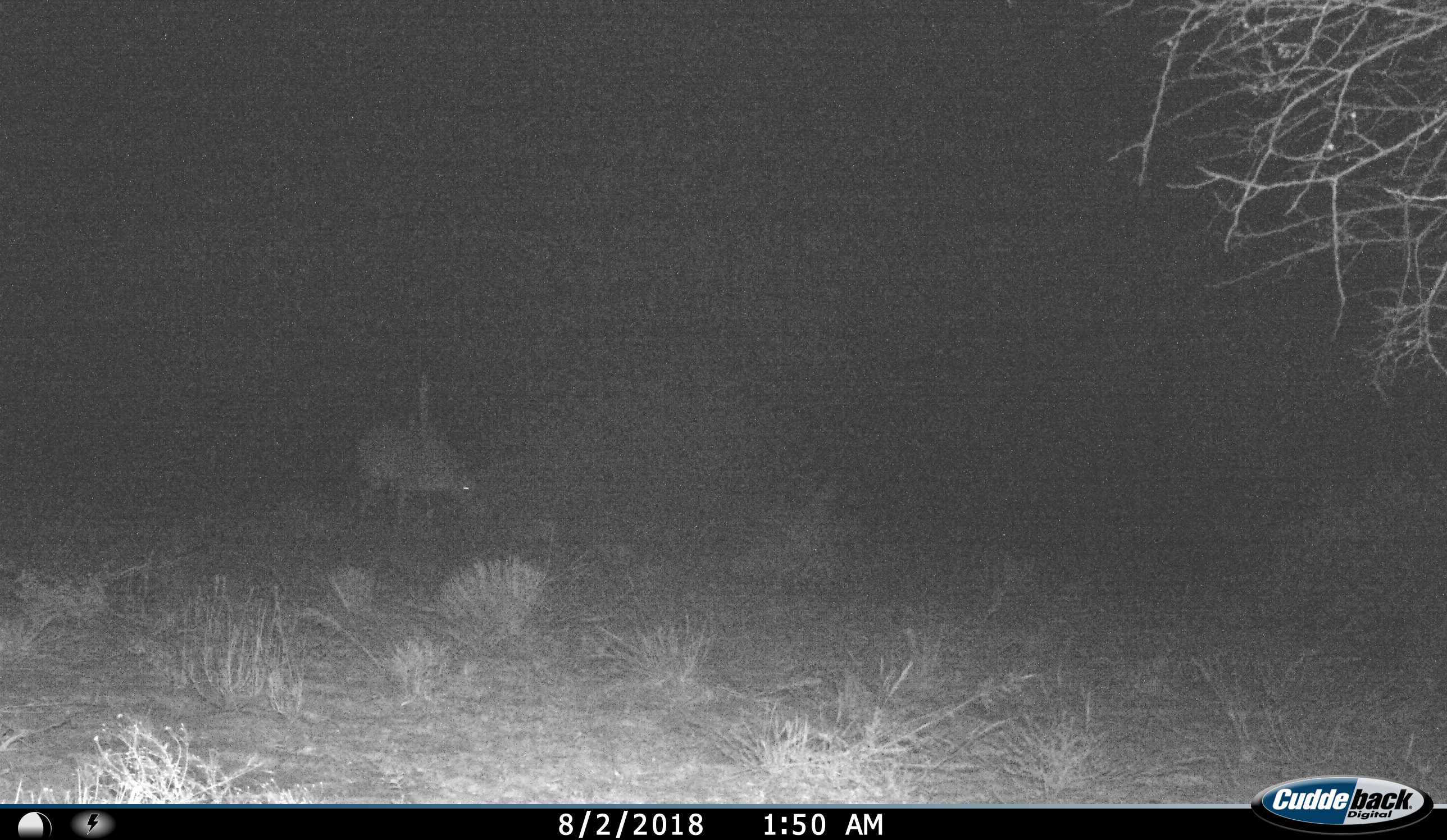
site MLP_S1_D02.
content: unidentified animal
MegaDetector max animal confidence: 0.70